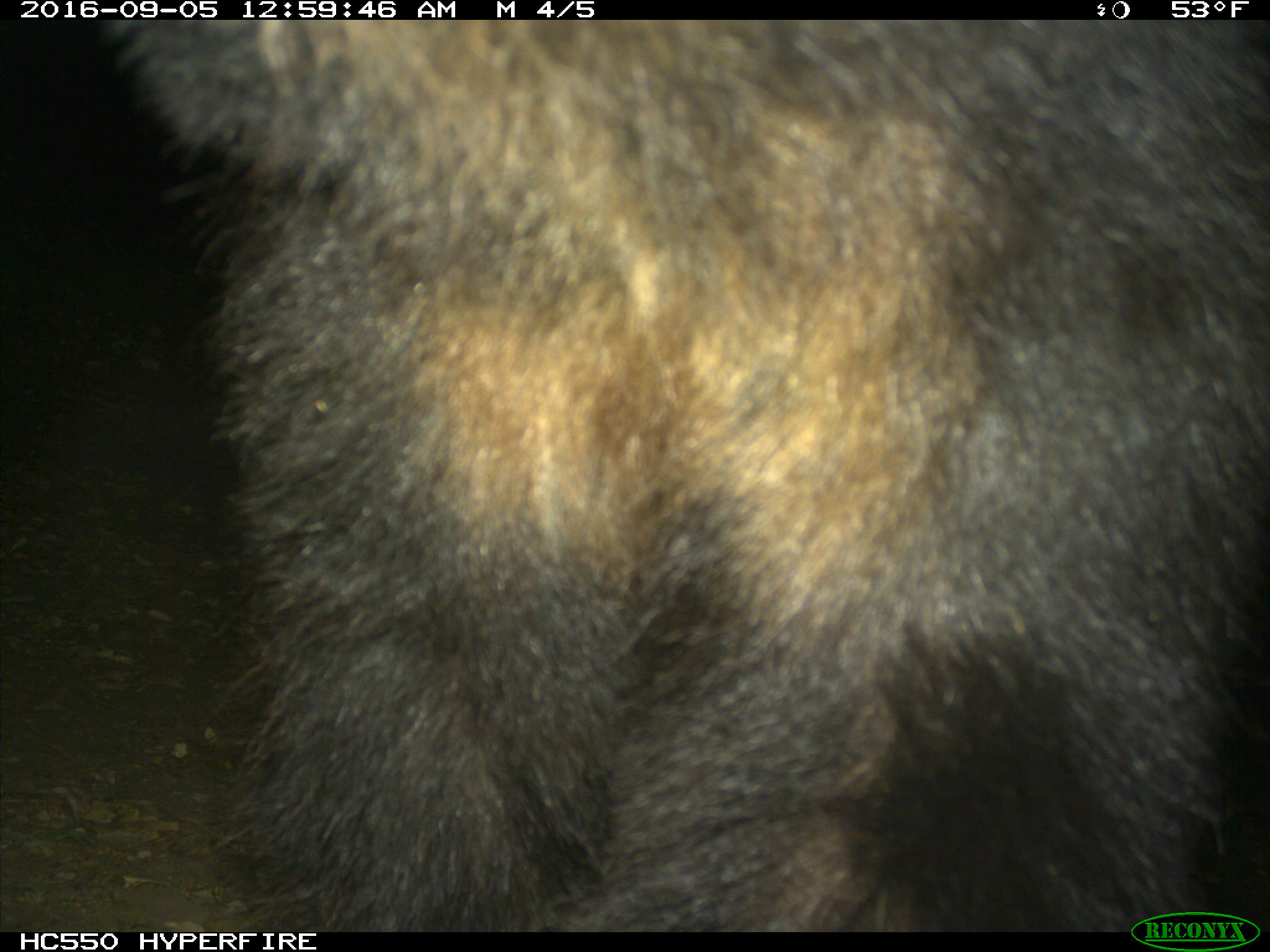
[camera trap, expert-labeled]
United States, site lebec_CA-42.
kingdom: Animalia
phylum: Chordata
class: Mammalia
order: Carnivora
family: Ursidae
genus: Ursus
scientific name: Ursus americanus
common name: american black bear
Ursus americanus (american black bear).